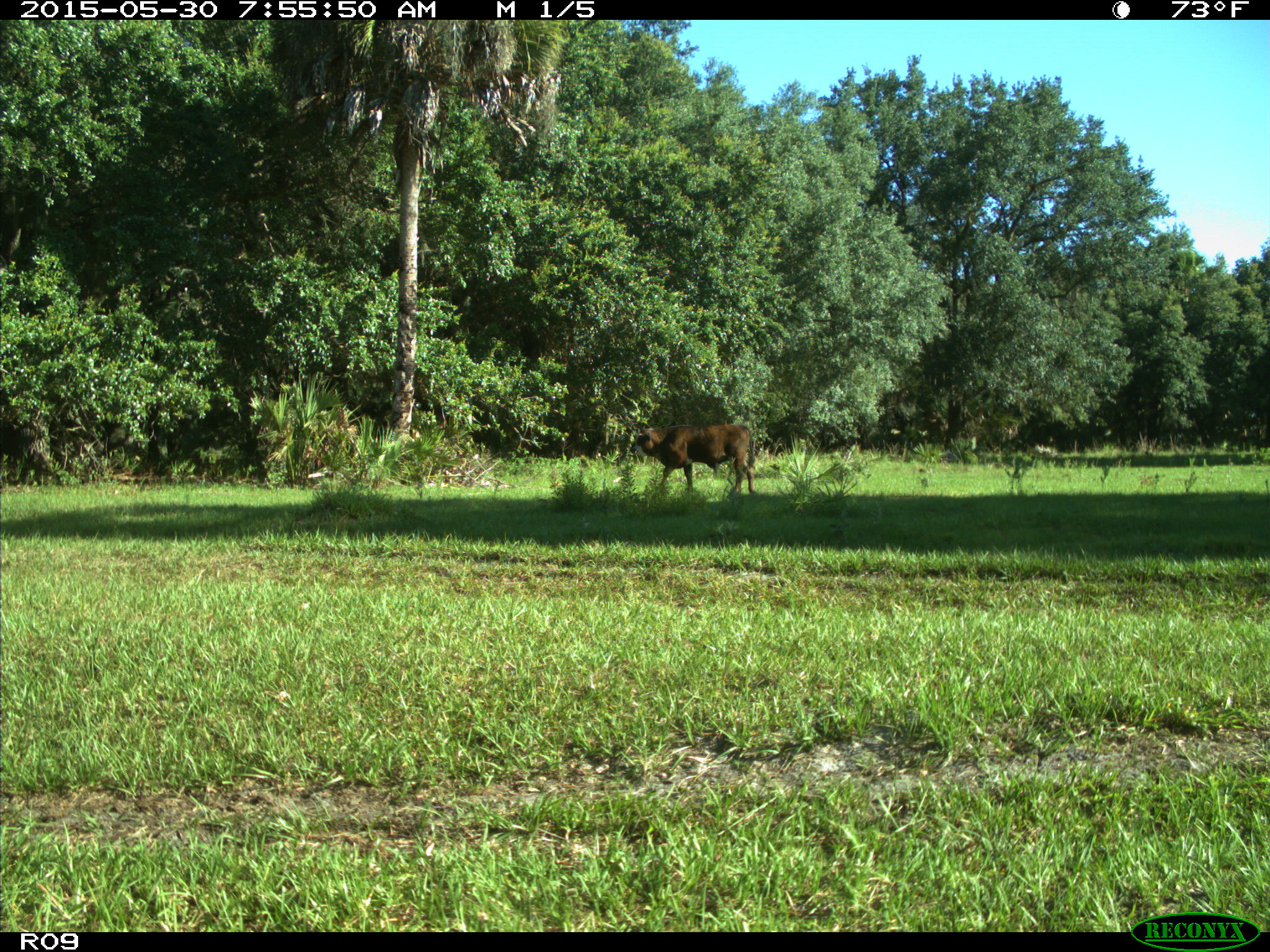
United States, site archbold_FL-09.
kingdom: Animalia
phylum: Chordata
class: Mammalia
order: Artiodactyla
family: Bovidae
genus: Bos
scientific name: Bos taurus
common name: domestic cow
Bos taurus (domestic cow).